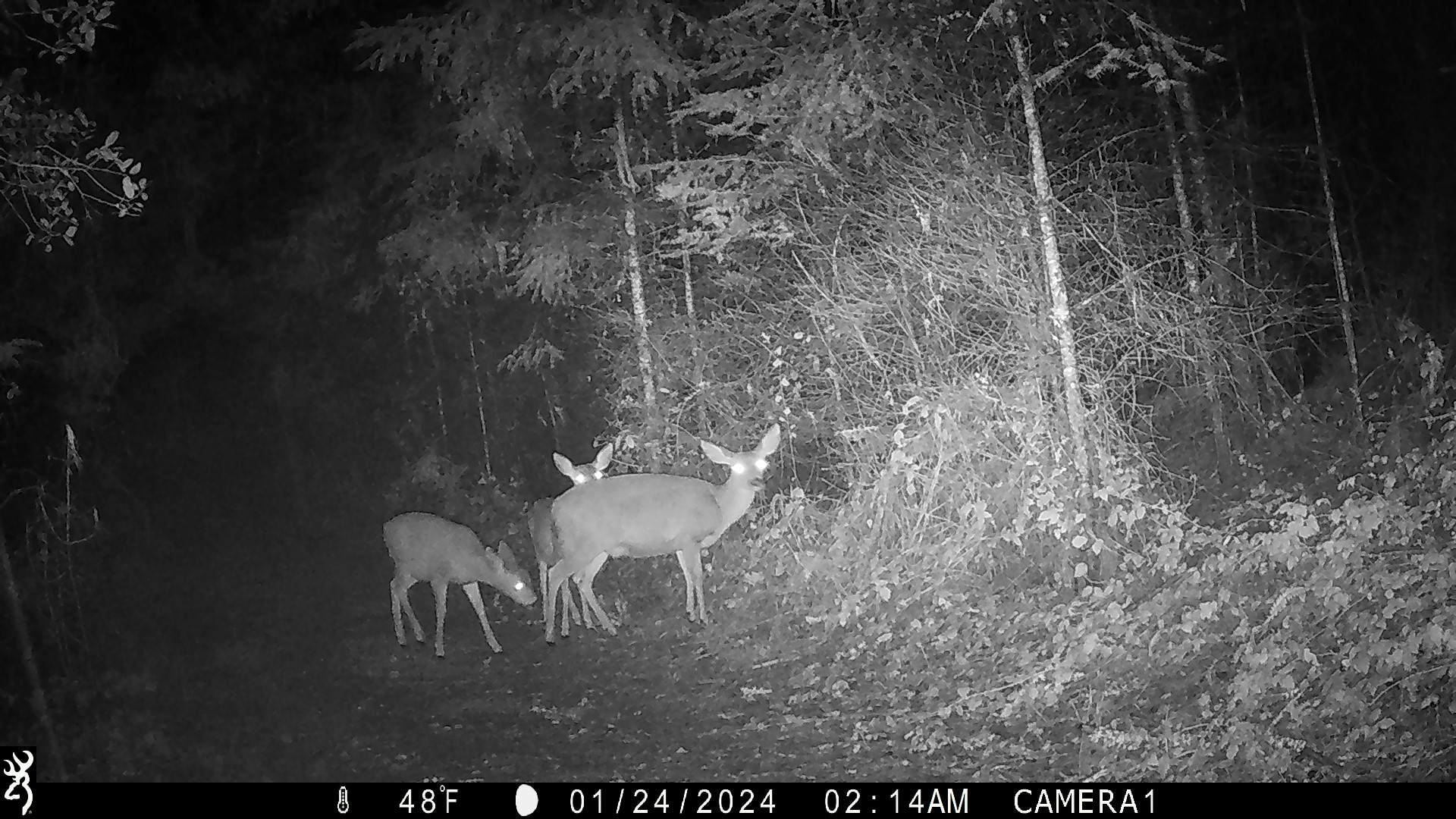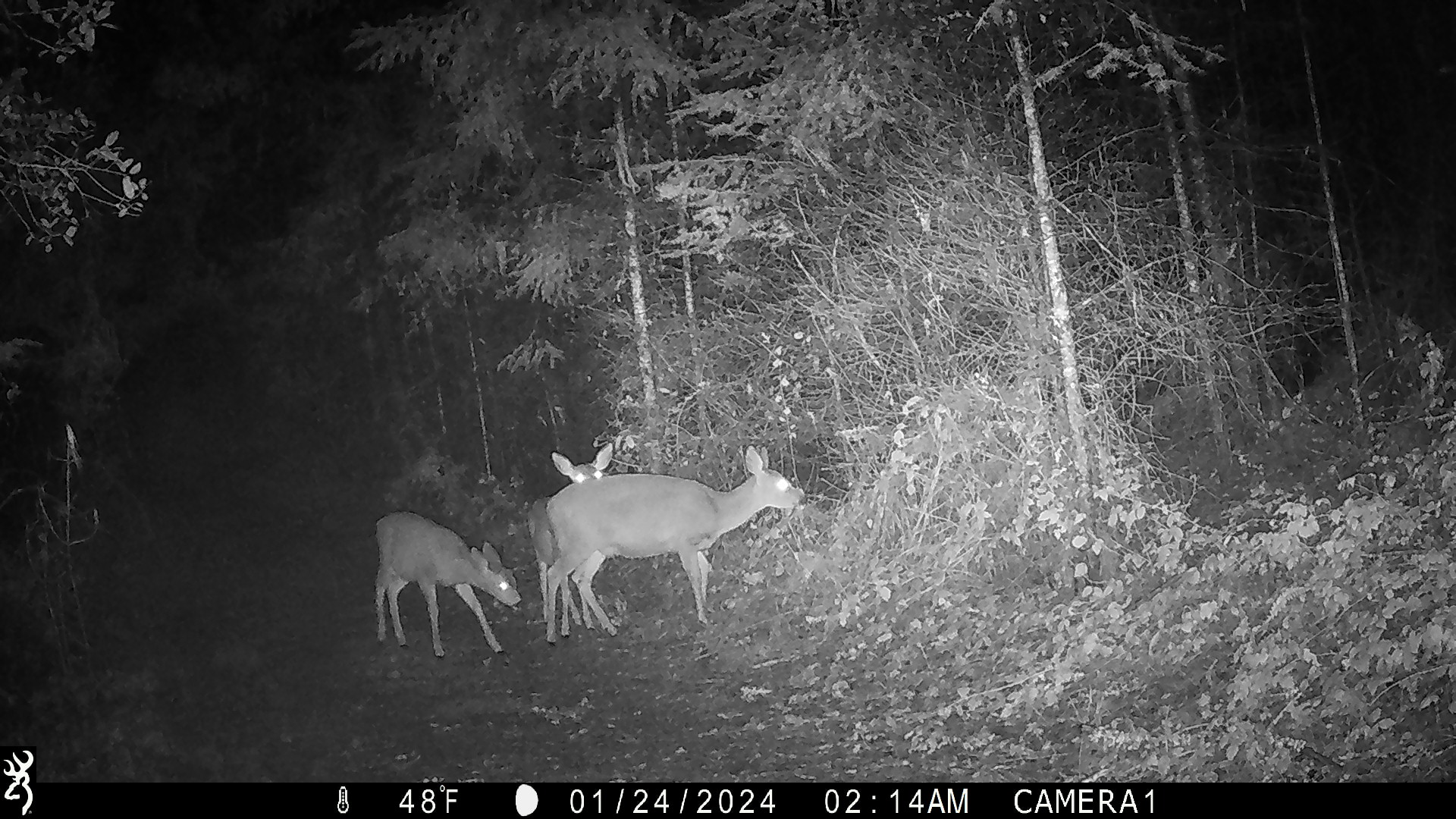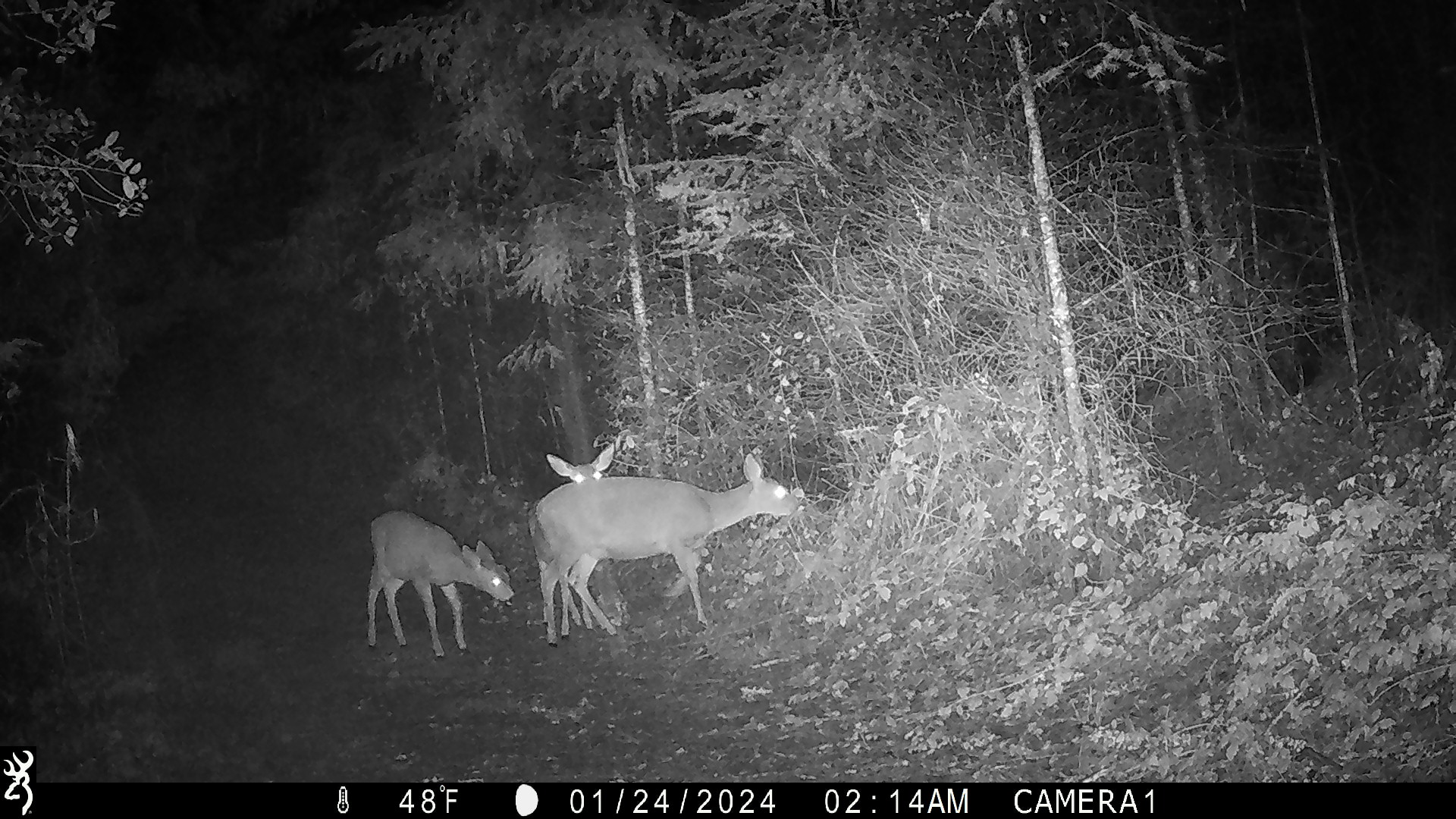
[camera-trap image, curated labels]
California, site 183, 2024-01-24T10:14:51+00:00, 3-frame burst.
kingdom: Animalia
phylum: Chordata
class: Mammalia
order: Artiodactyla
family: Cervidae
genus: Odocoileus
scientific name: Odocoileus hemionus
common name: mule deer